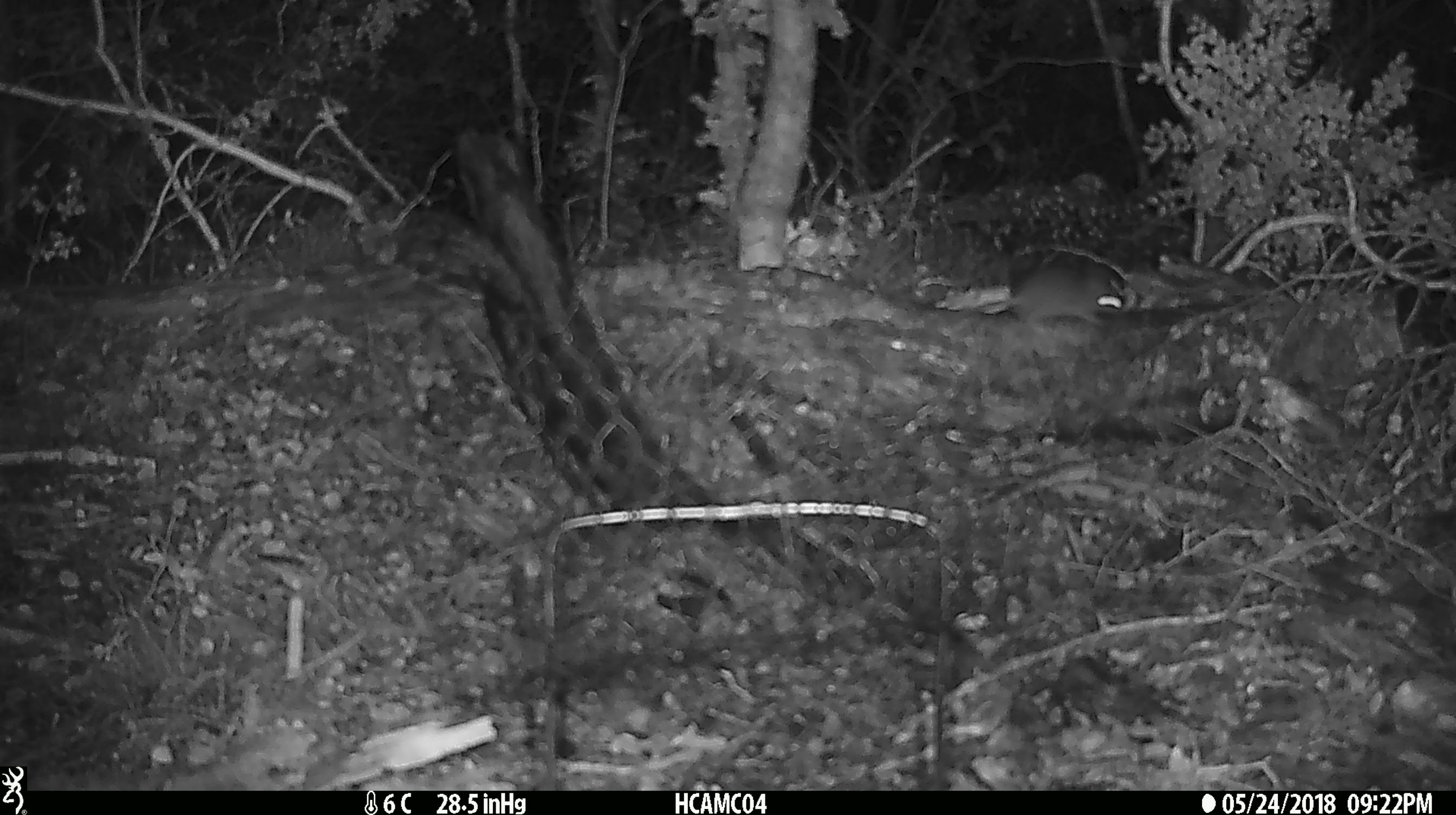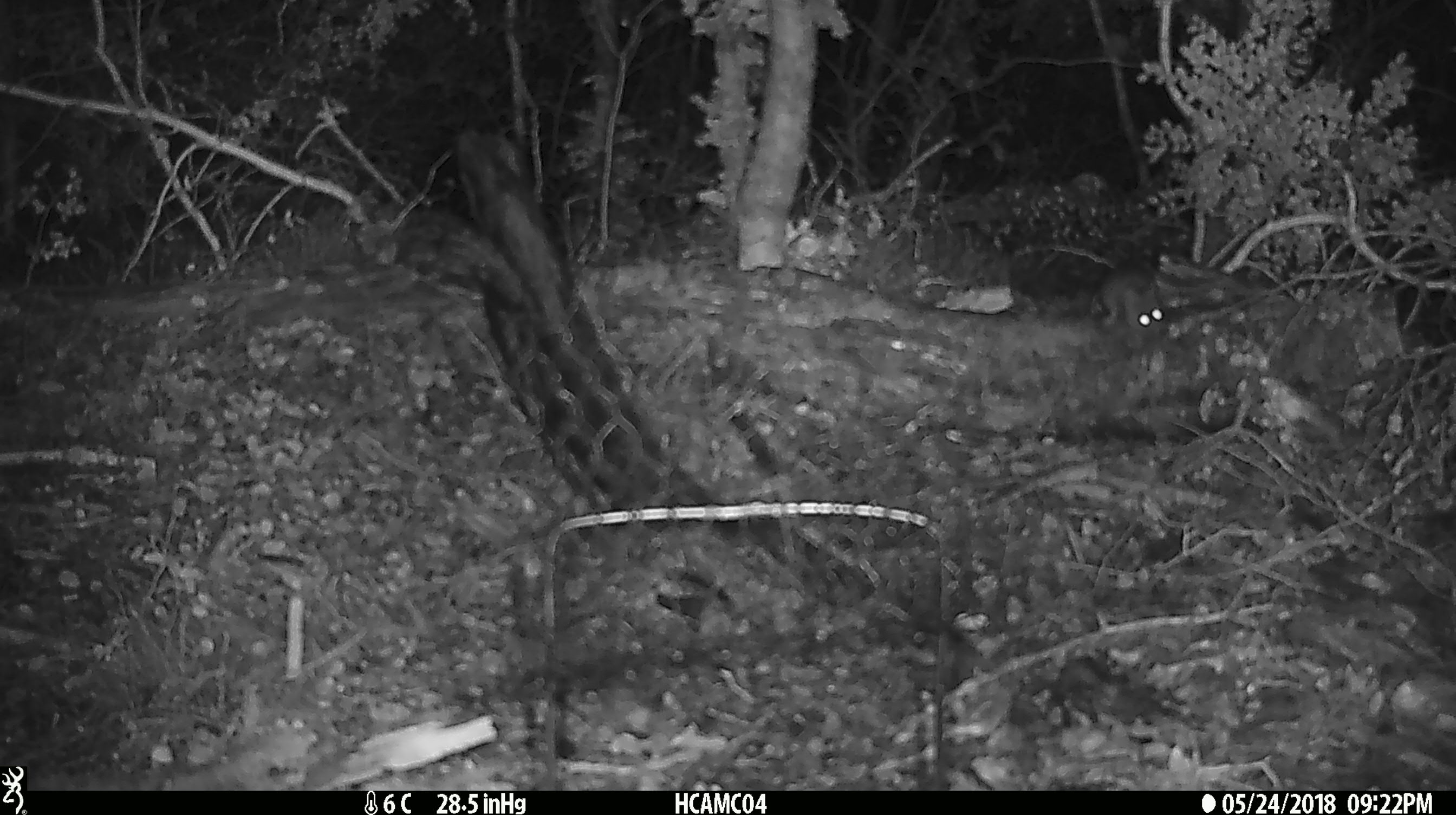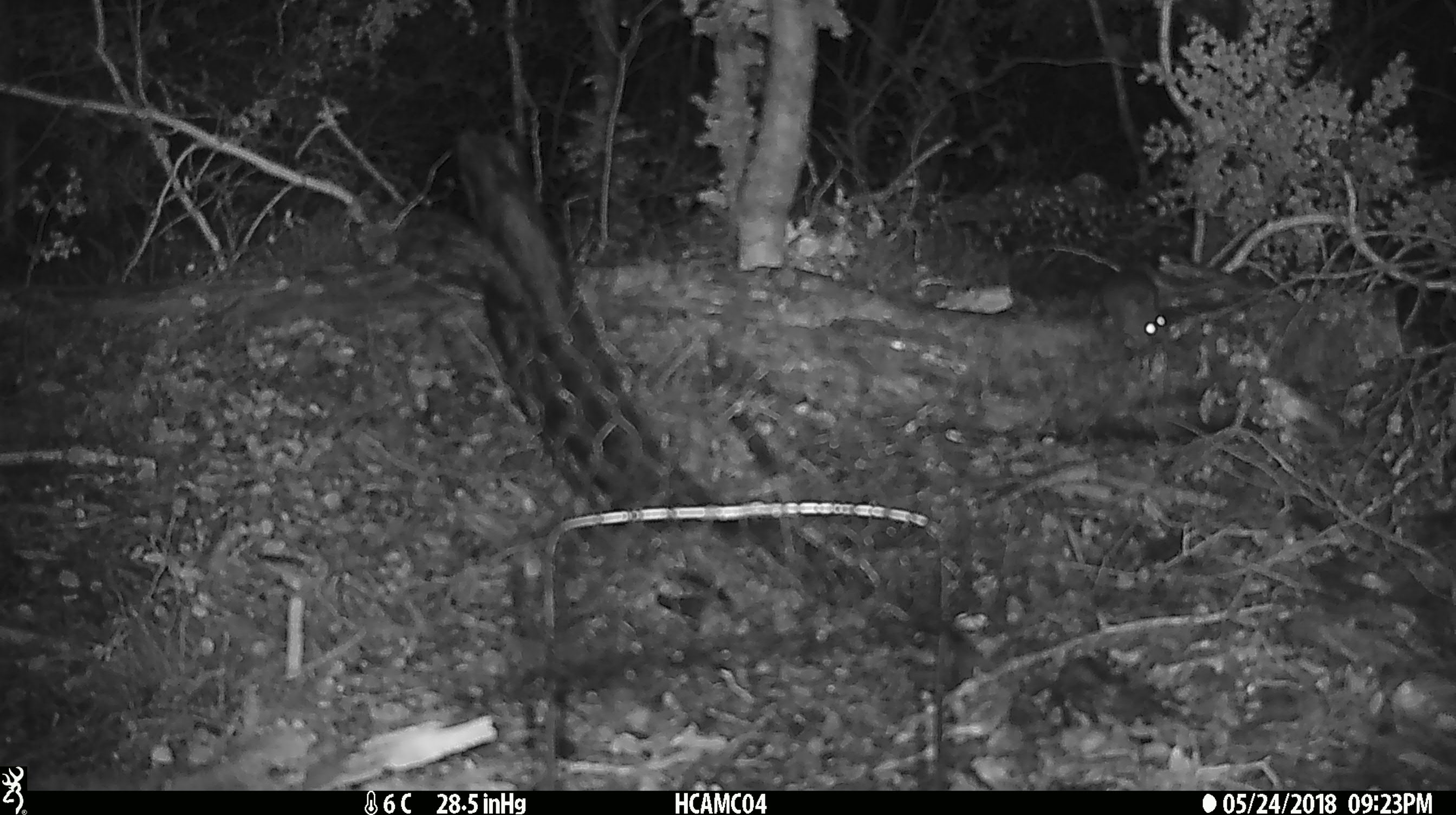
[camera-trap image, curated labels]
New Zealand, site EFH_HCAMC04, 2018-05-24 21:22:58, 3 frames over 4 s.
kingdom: Animalia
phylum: Chordata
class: Mammalia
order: Rodentia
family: Muridae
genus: Mus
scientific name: Mus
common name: mouse